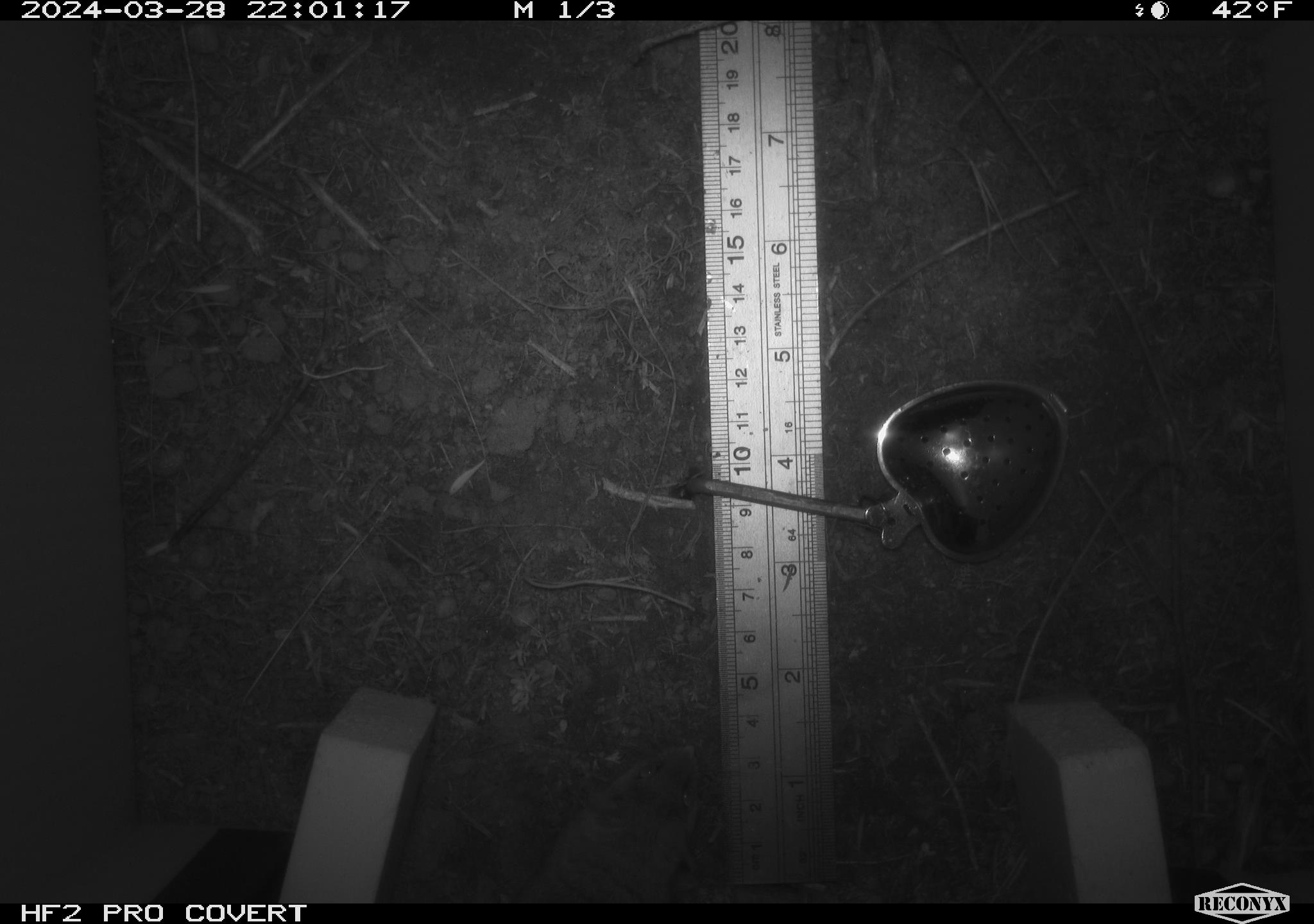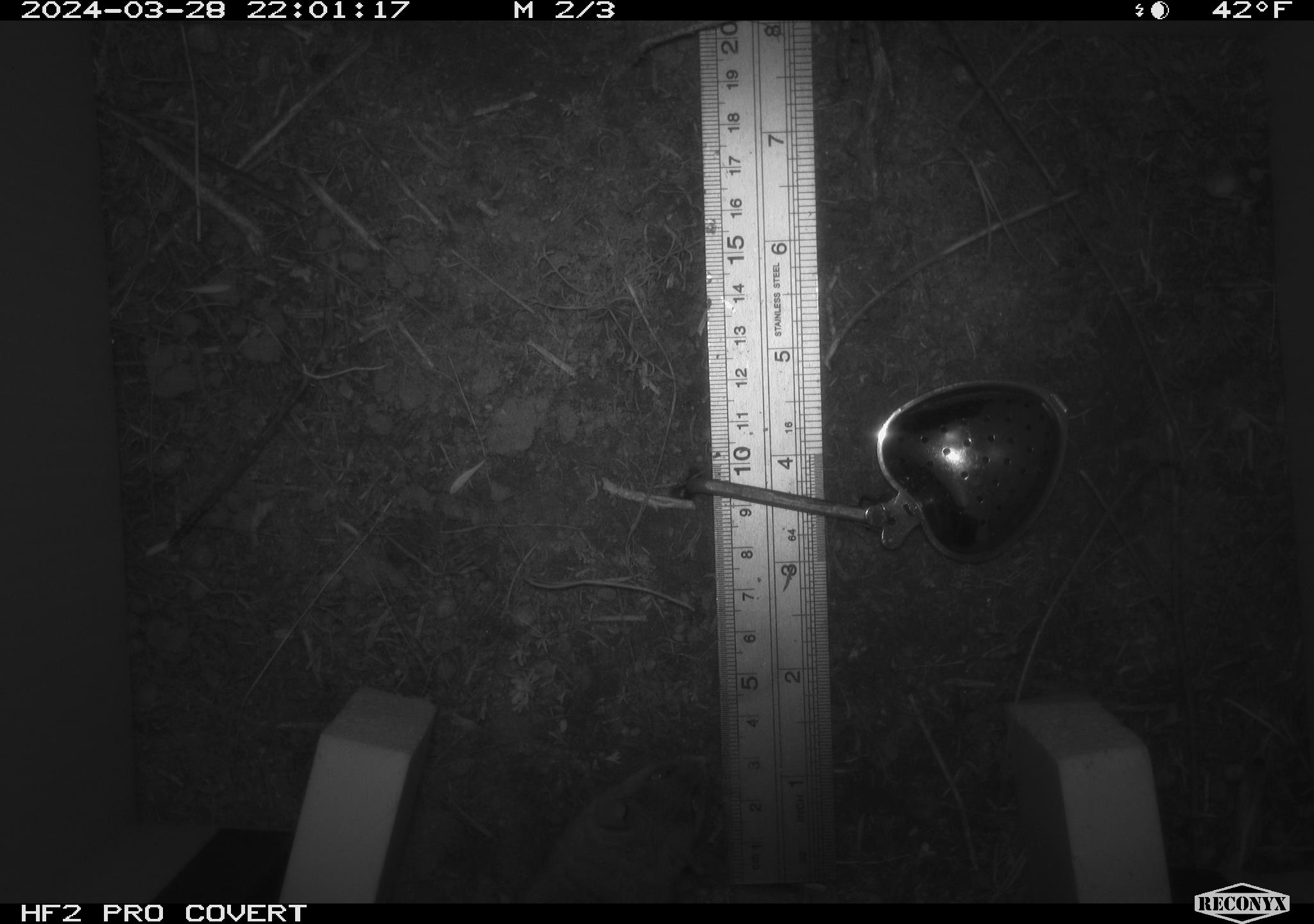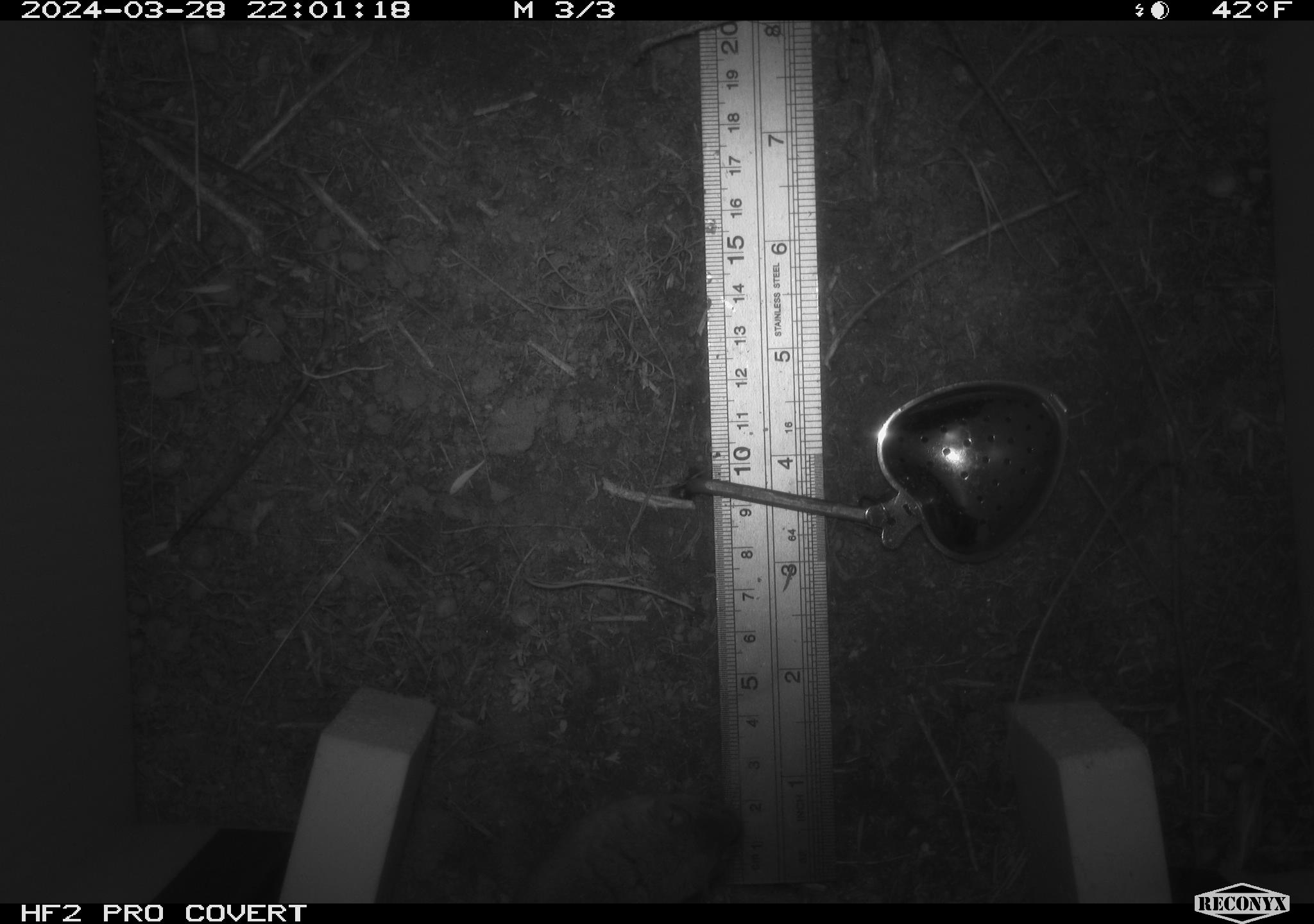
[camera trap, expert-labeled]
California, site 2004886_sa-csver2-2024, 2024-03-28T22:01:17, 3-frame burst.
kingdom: Animalia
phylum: Chordata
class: Mammalia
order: Rodentia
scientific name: Rodentia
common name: rodent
Rodent (Rodentia).